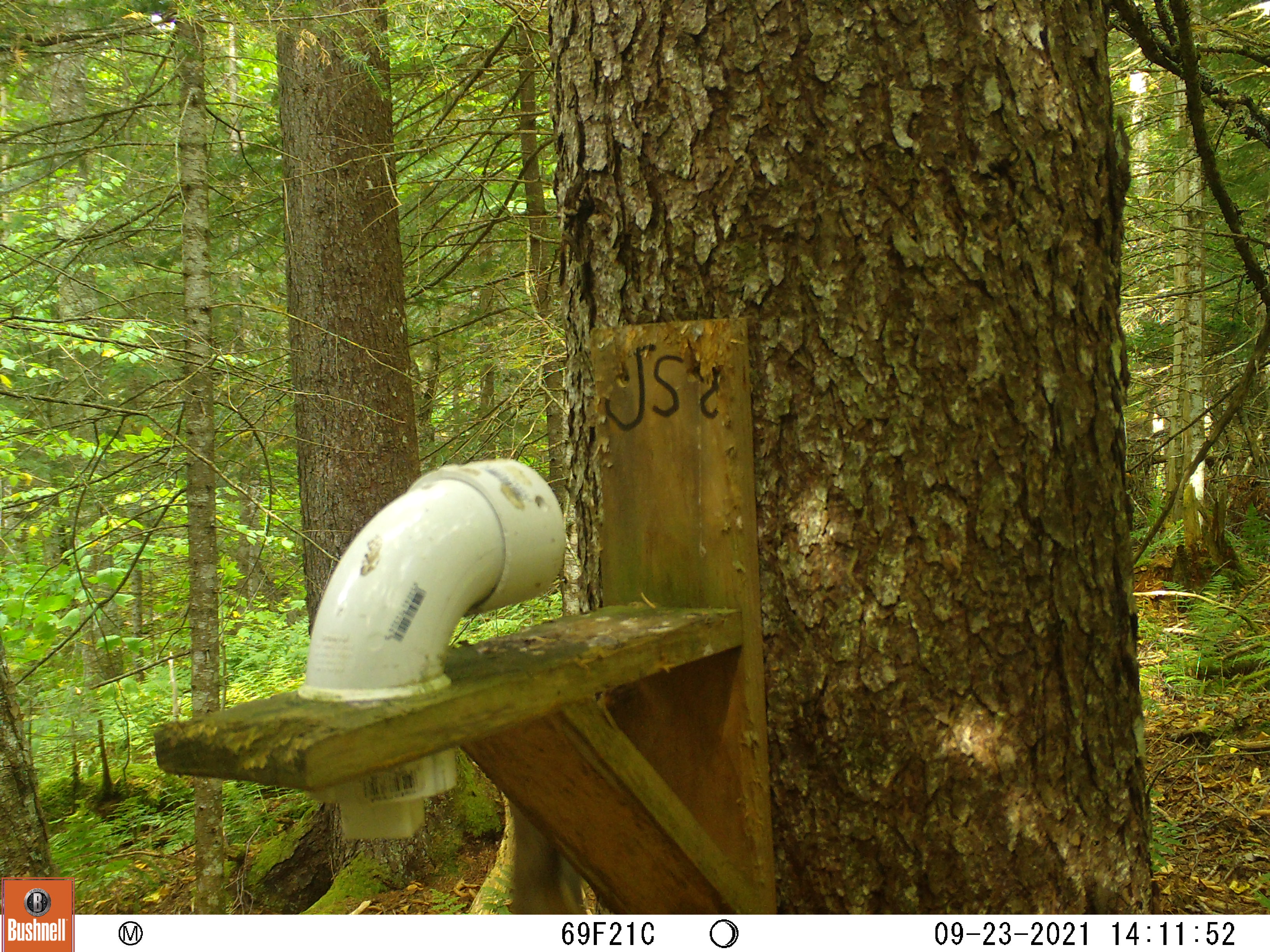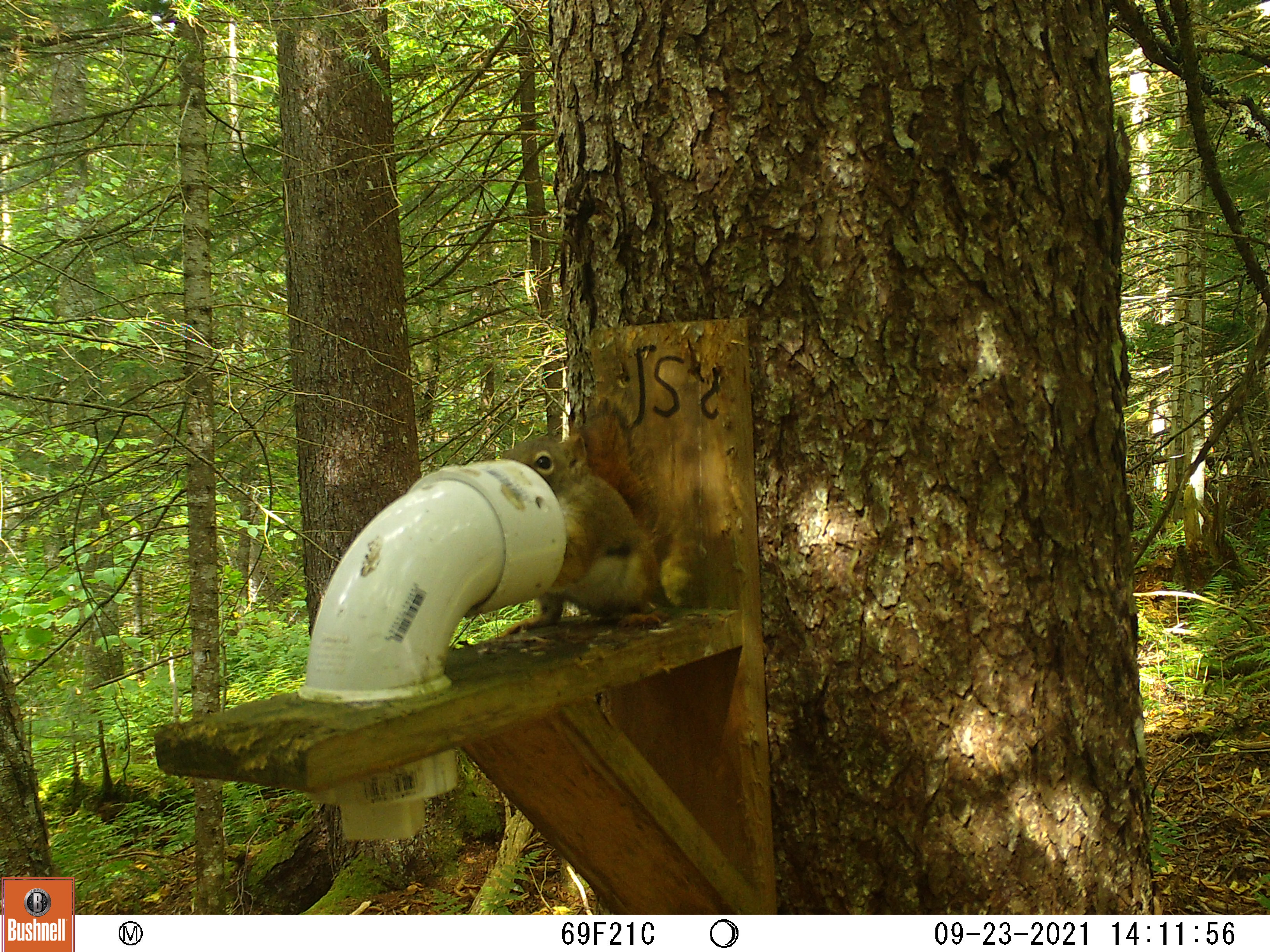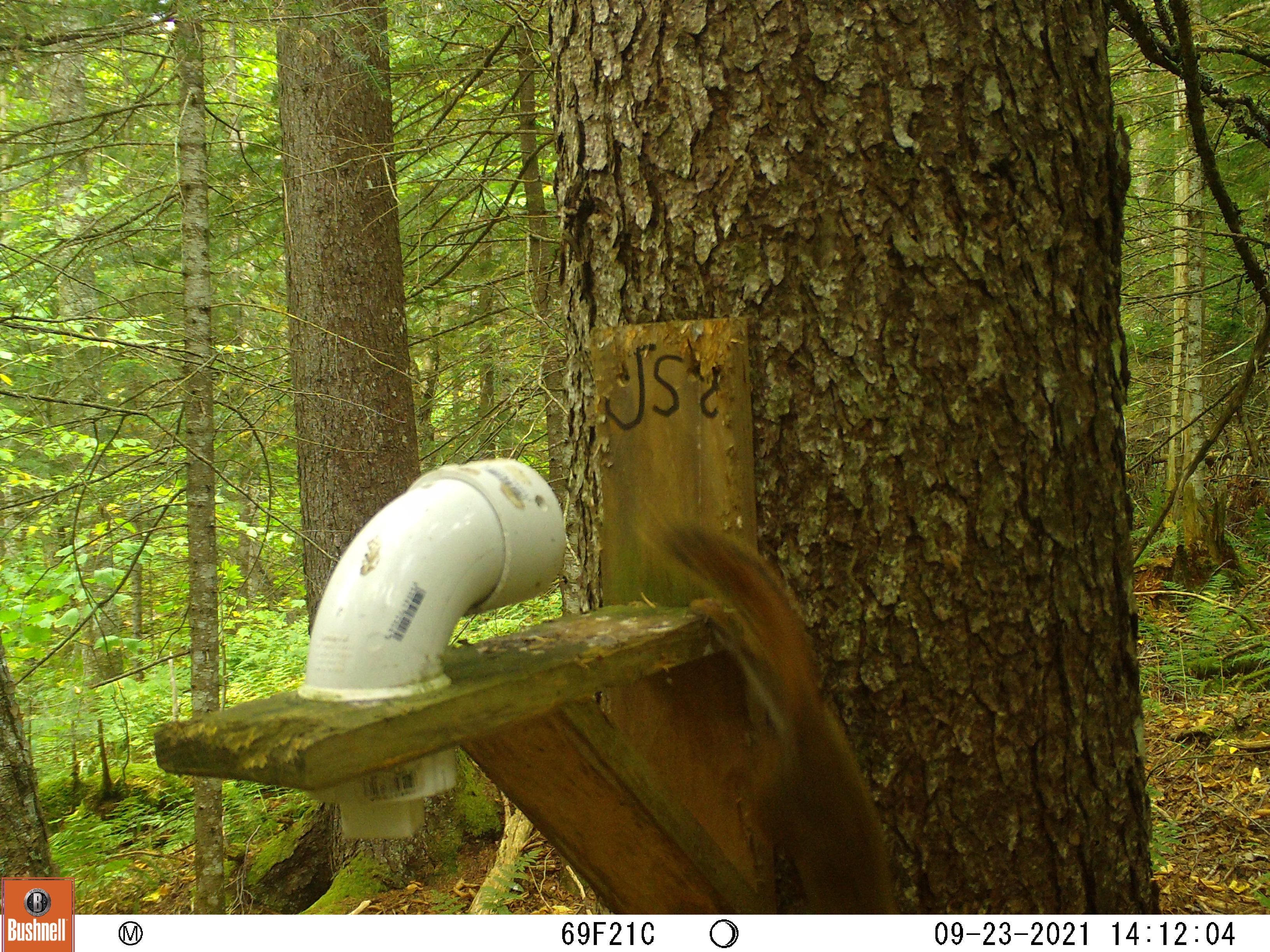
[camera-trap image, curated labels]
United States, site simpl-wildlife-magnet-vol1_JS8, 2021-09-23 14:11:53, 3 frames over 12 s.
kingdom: Animalia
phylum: Chordata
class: Mammalia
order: Rodentia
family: Sciuridae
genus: Tamiasciurus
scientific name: Tamiasciurus hudsonicus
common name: red squirrel